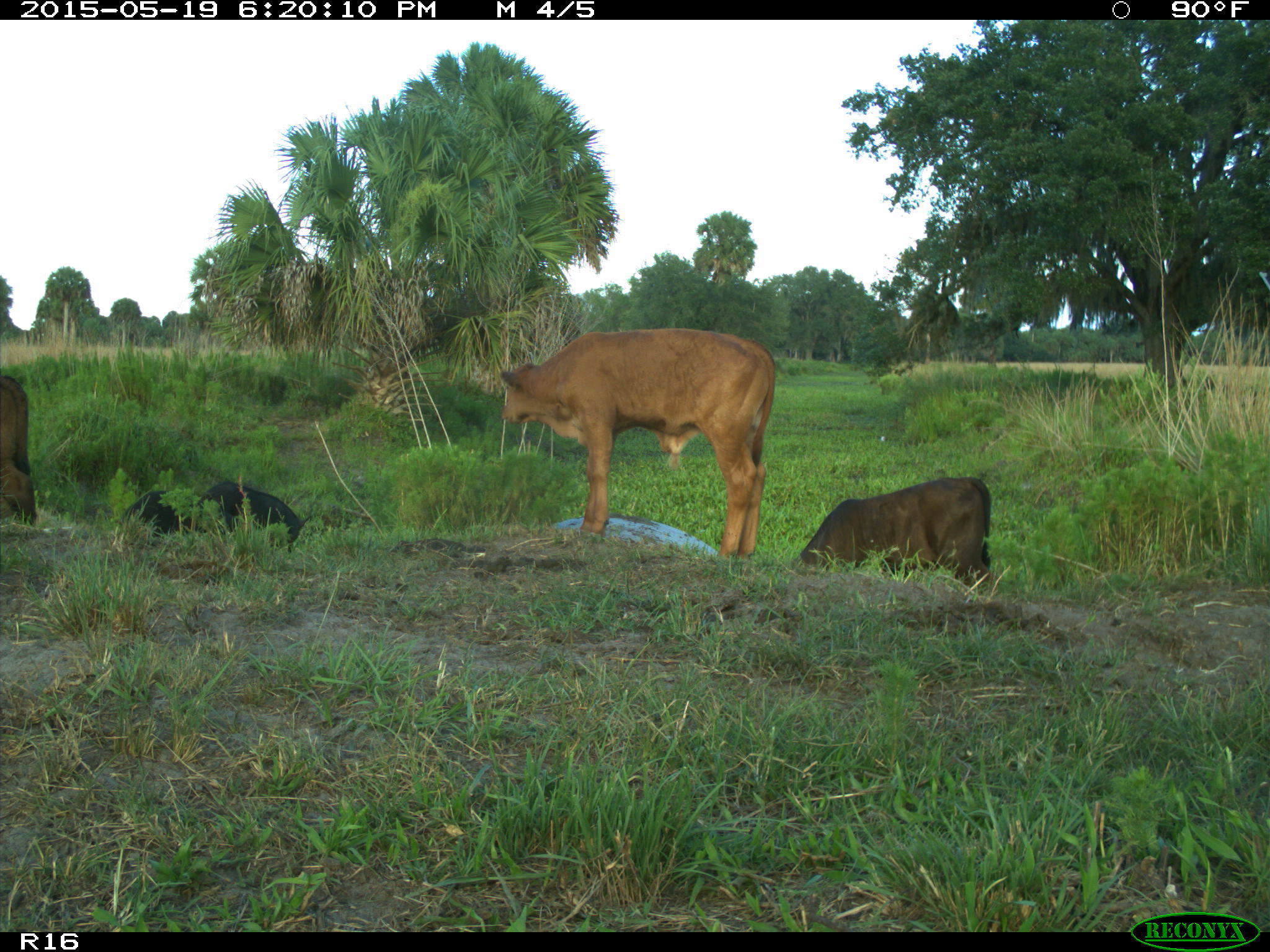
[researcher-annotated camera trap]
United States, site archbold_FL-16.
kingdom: Animalia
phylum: Chordata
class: Mammalia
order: Artiodactyla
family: Suidae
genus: Sus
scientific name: Sus scrofa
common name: wild boar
Sus scrofa (wild boar).